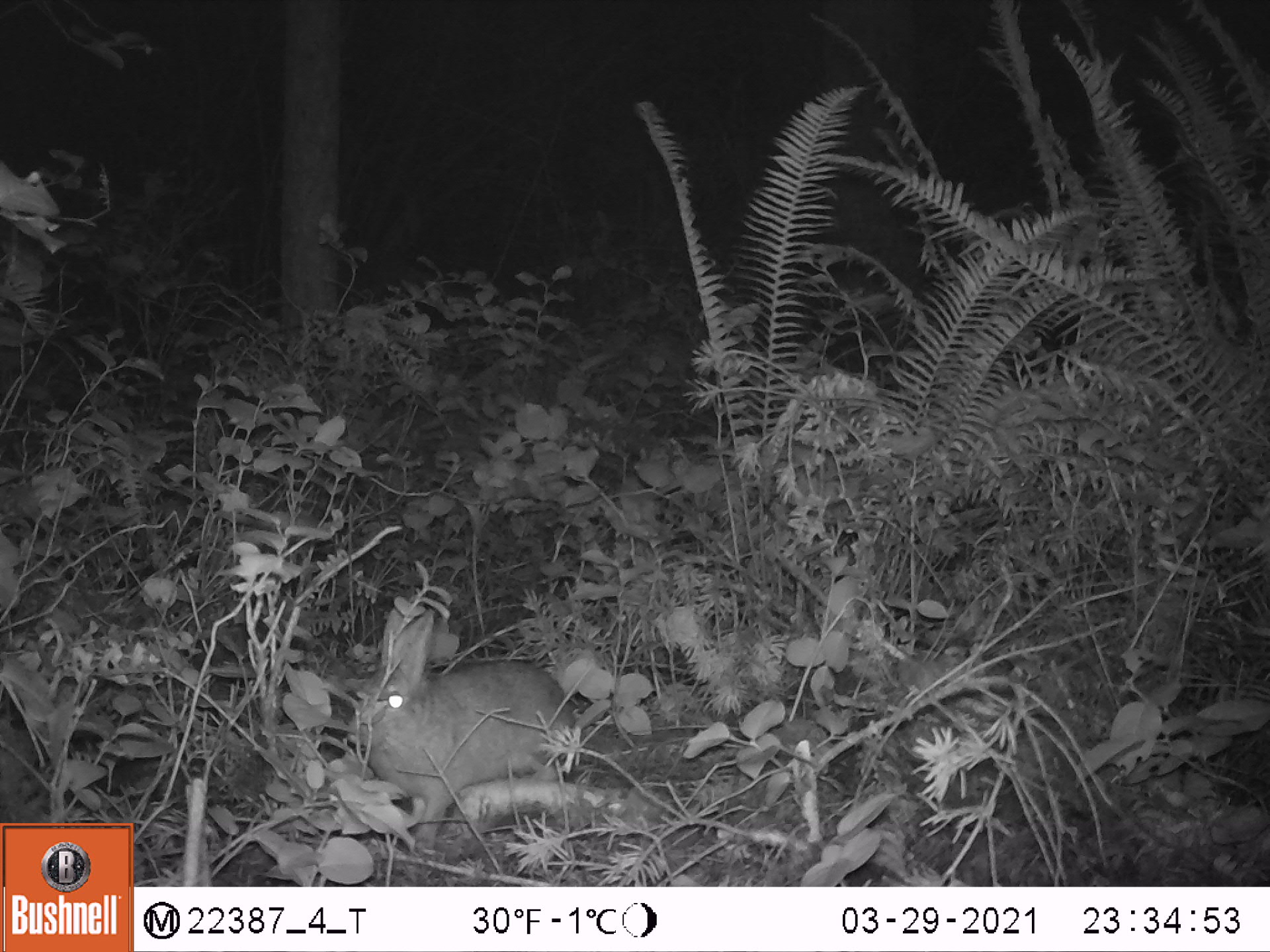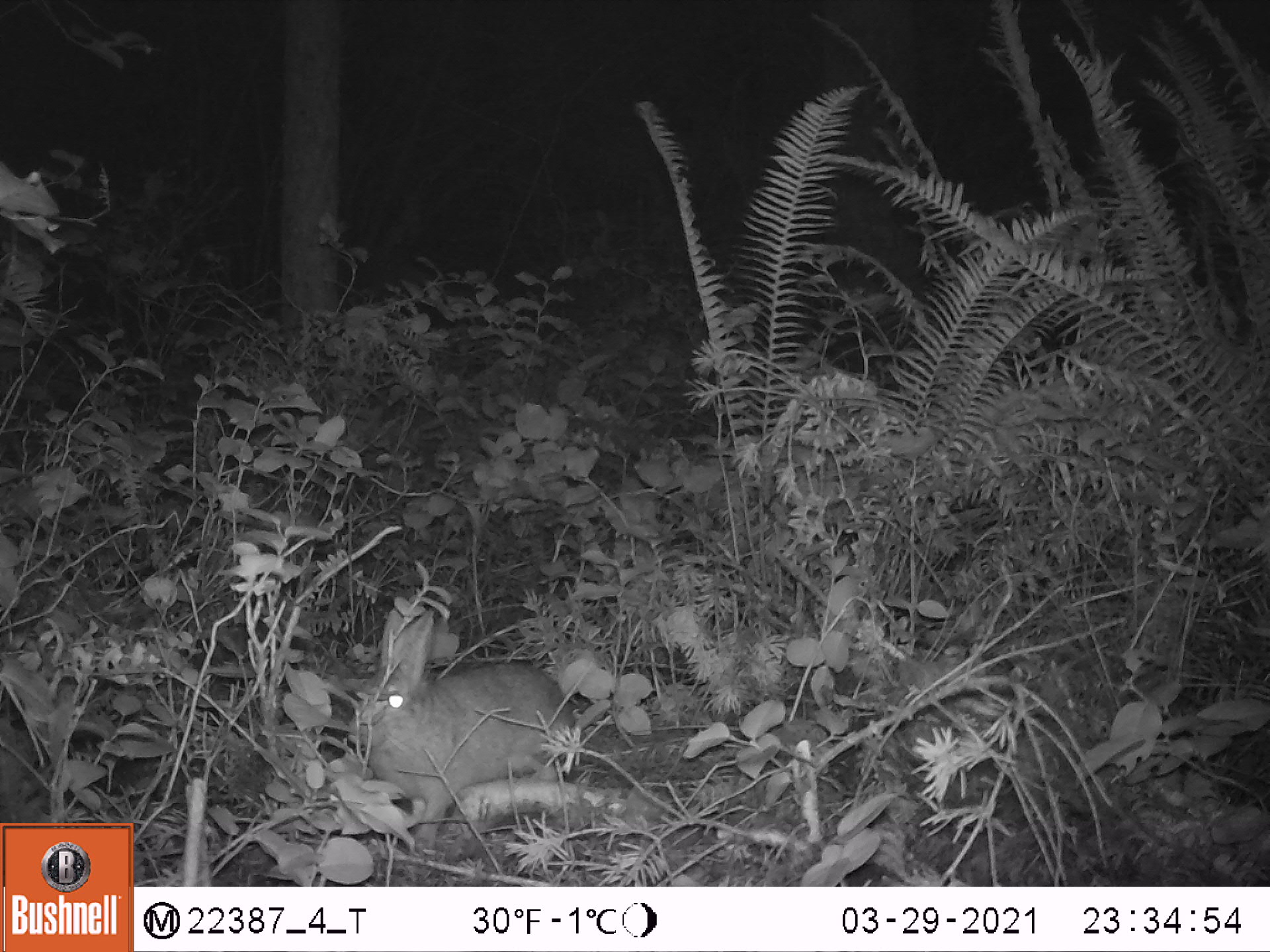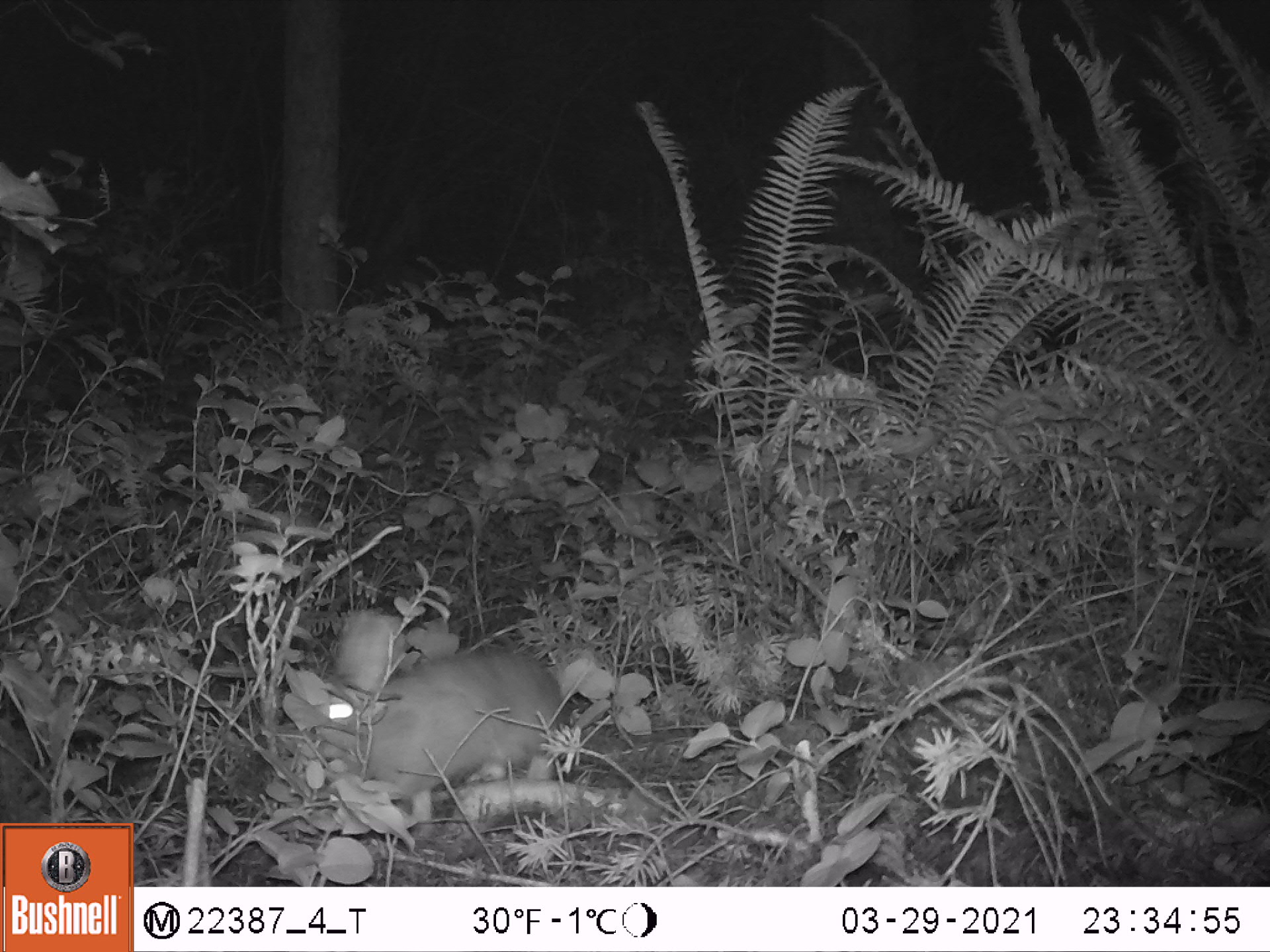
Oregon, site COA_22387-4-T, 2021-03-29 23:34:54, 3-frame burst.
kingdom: Animalia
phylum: Chordata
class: Mammalia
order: Lagomorpha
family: Leporidae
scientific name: Leporidae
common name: hares and rabbits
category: leporidae family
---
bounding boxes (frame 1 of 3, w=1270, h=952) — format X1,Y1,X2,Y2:
leporidae family: 354,591,584,854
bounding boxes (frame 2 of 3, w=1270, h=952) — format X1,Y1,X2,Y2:
leporidae family: 348,593,577,852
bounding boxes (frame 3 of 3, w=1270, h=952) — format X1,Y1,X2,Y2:
leporidae family: 298,593,567,807